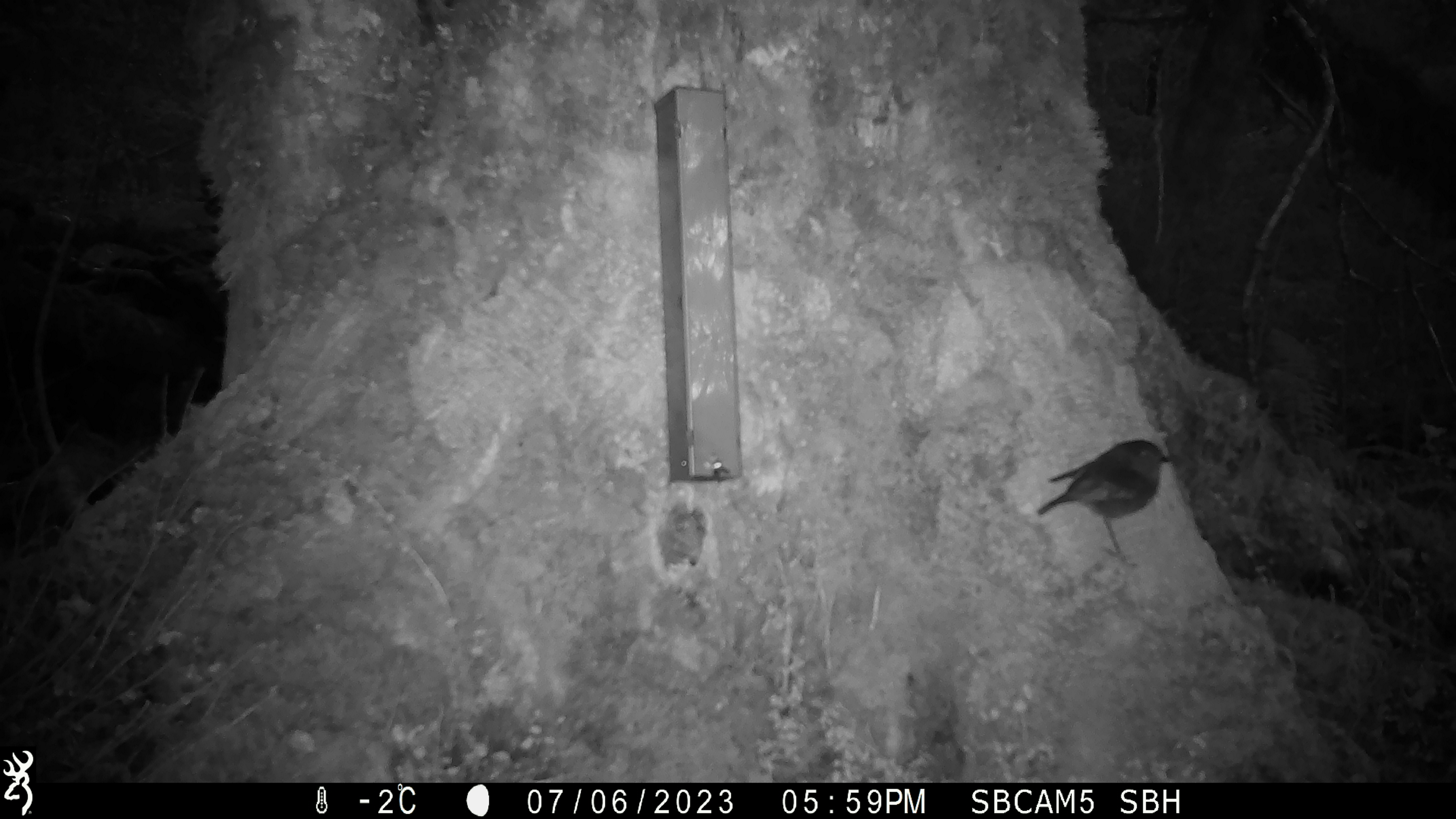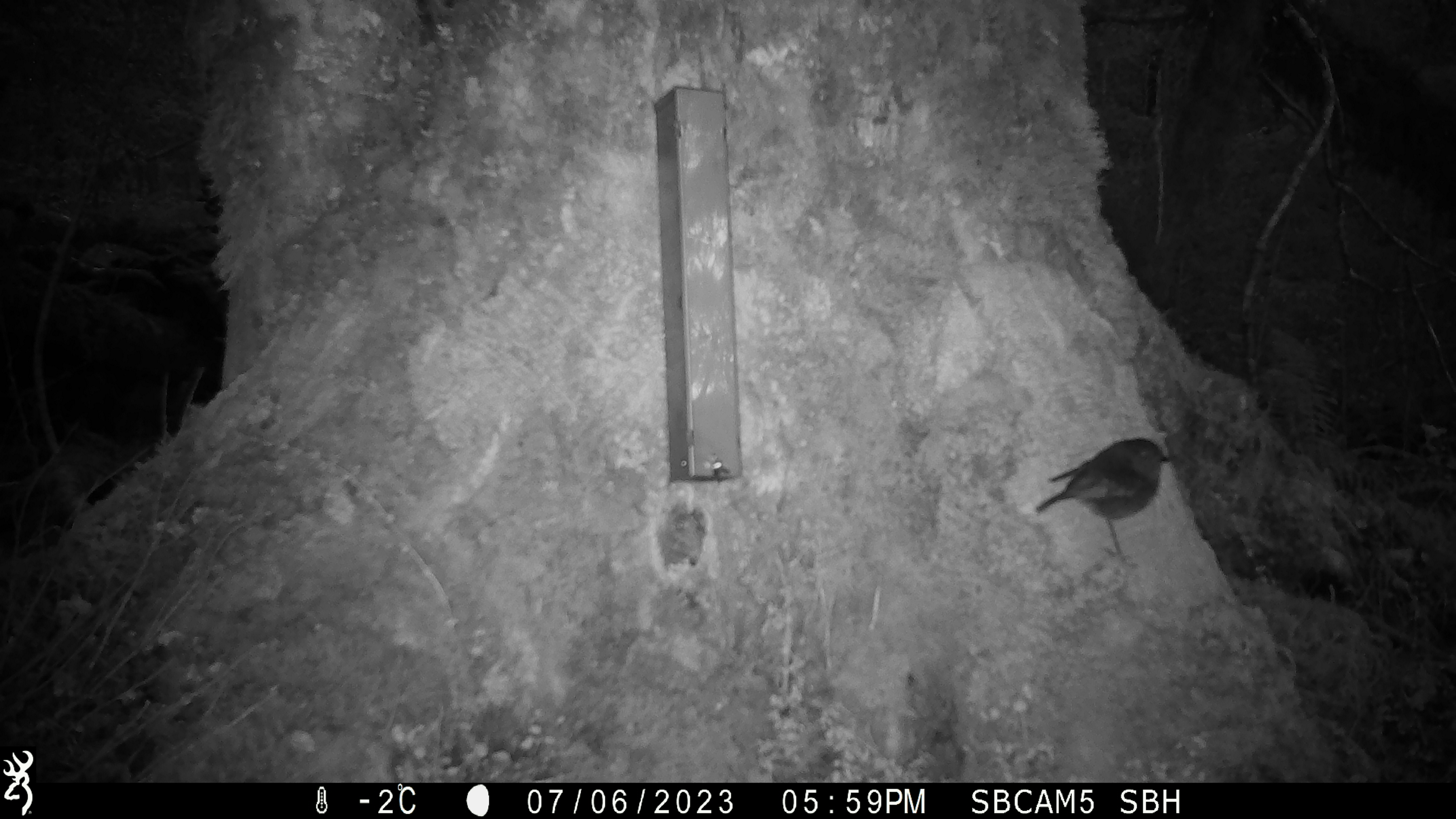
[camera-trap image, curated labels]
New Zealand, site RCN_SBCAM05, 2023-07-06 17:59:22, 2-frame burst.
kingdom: Animalia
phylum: Chordata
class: Aves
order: Passeriformes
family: Petroicidae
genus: Petroica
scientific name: Petroica australis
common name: new zealand robin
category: robin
Robin (new zealand robin) (Petroica australis).